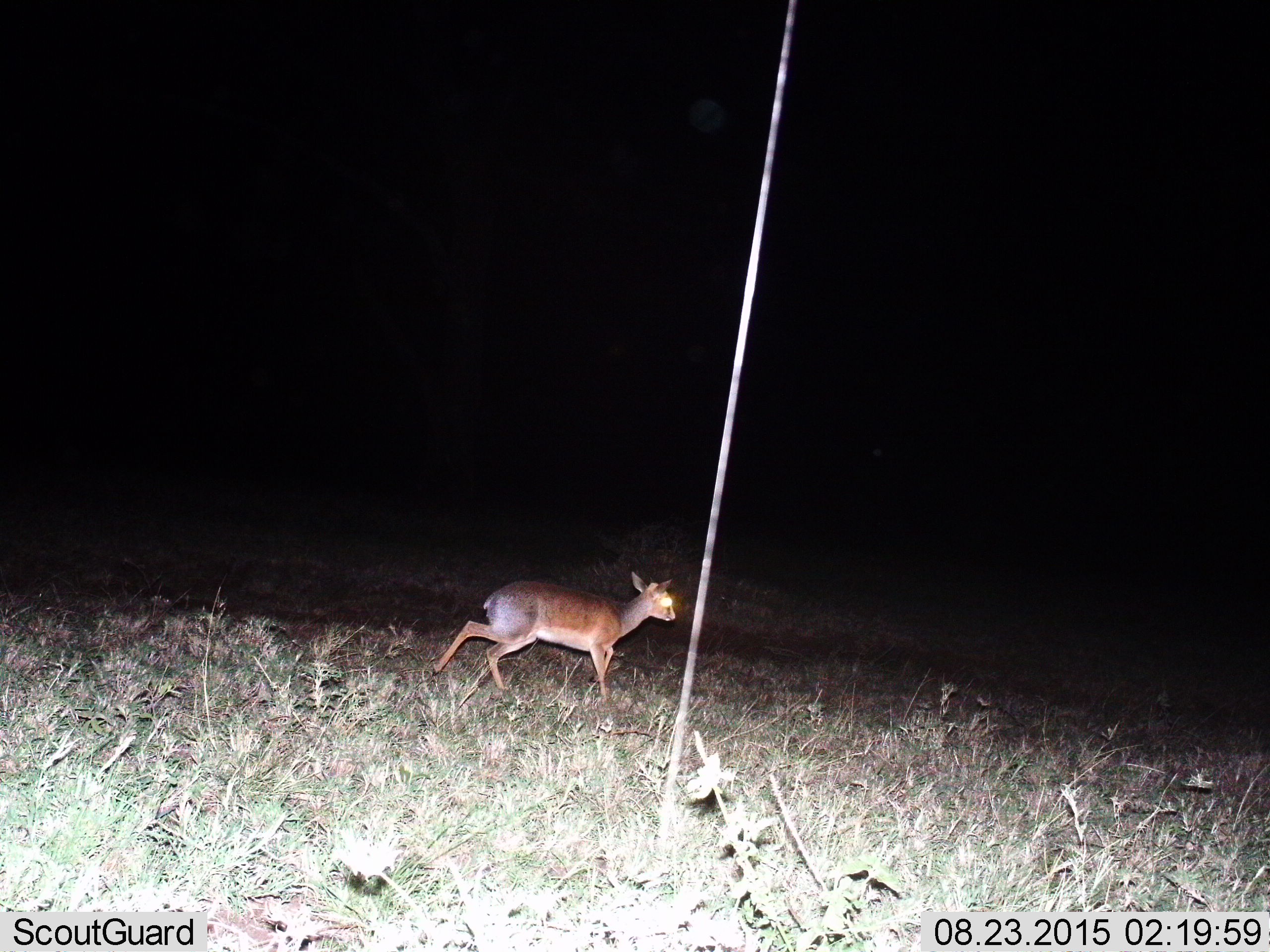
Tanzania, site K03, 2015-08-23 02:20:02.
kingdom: Animalia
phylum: Chordata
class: Mammalia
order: Artiodactyla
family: Bovidae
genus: Madoqua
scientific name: Madoqua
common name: dikdik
Dikdik (Madoqua), count 1. Behavior (volunteer vote fractions): standing 20%, resting 0%, moving 80%, interacting 0%. Young present (vote fraction): 0%. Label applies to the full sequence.